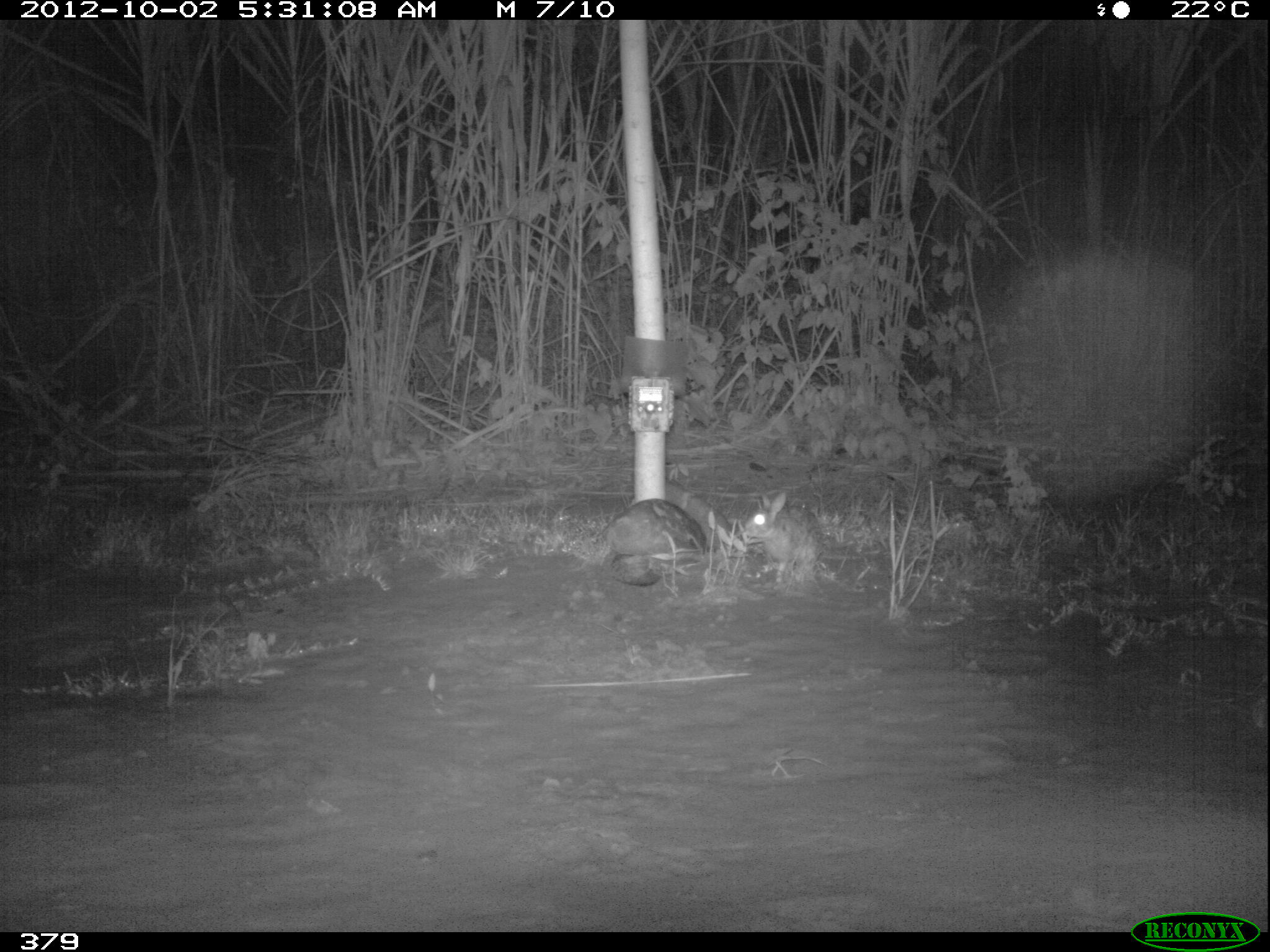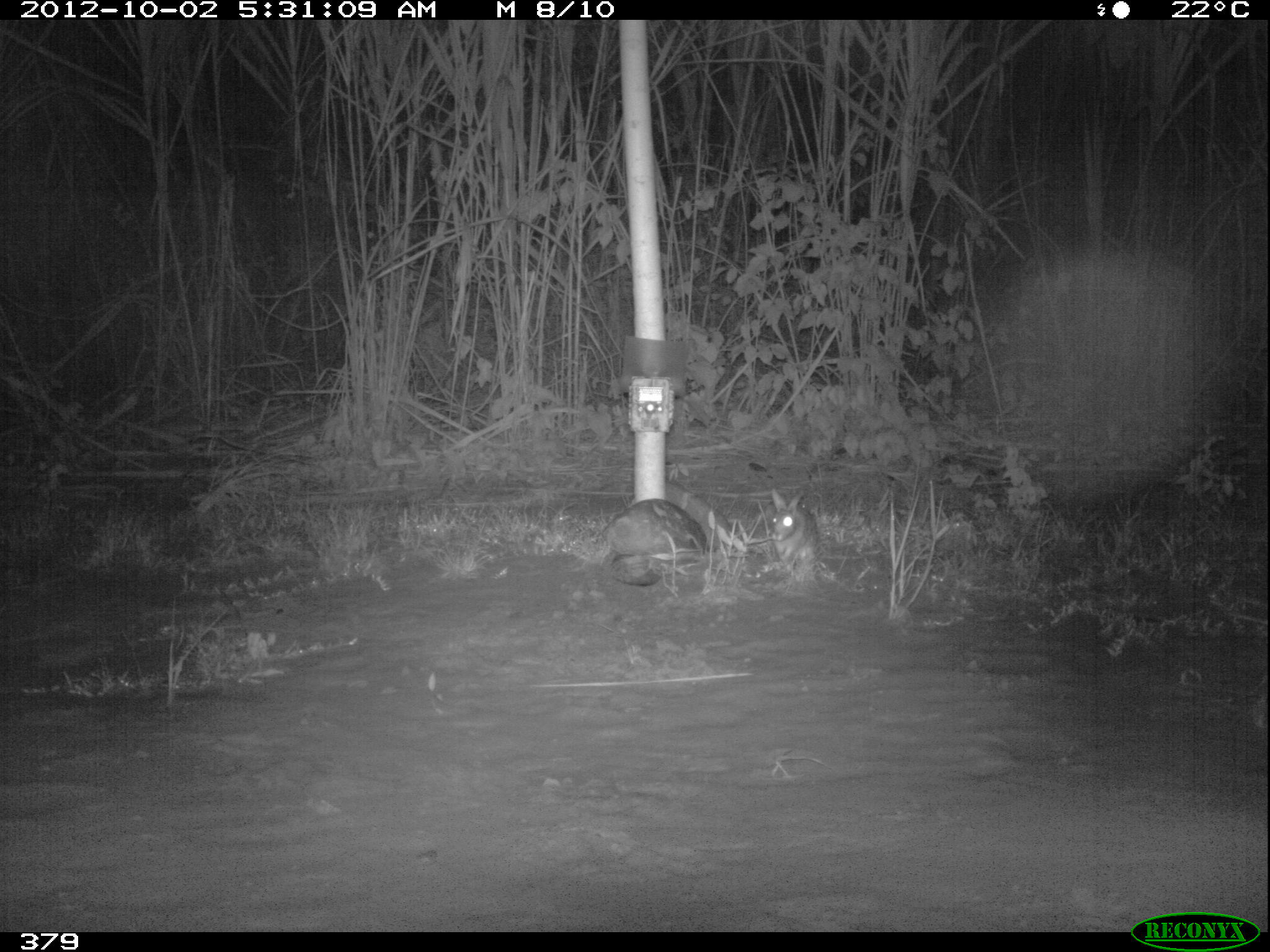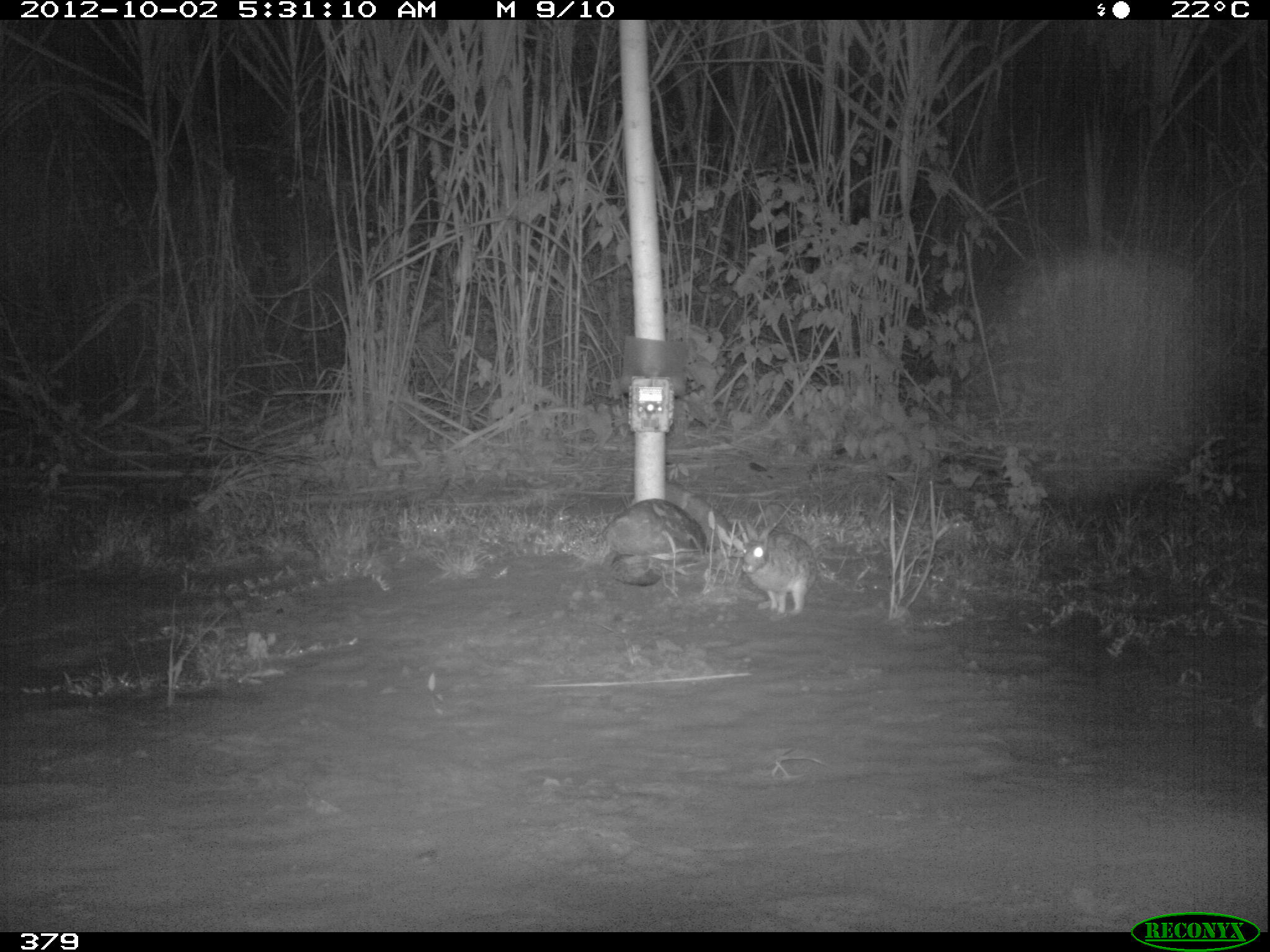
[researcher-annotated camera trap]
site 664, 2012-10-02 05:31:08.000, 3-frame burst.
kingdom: Animalia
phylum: Chordata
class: Mammalia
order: Lagomorpha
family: Leporidae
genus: Sylvilagus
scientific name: Sylvilagus brasiliensis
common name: tapeti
Sylvilagus brasiliensis (tapeti).